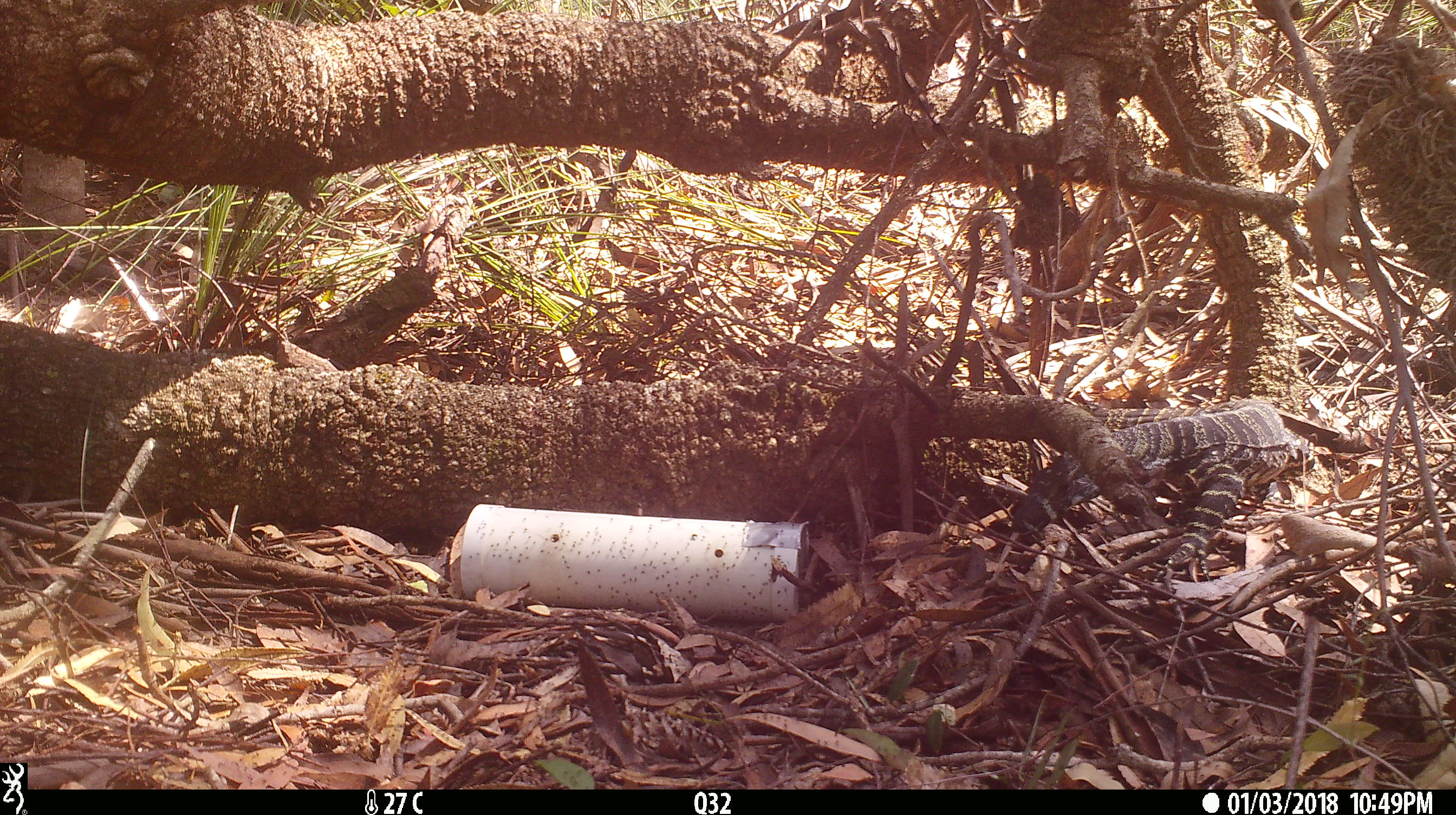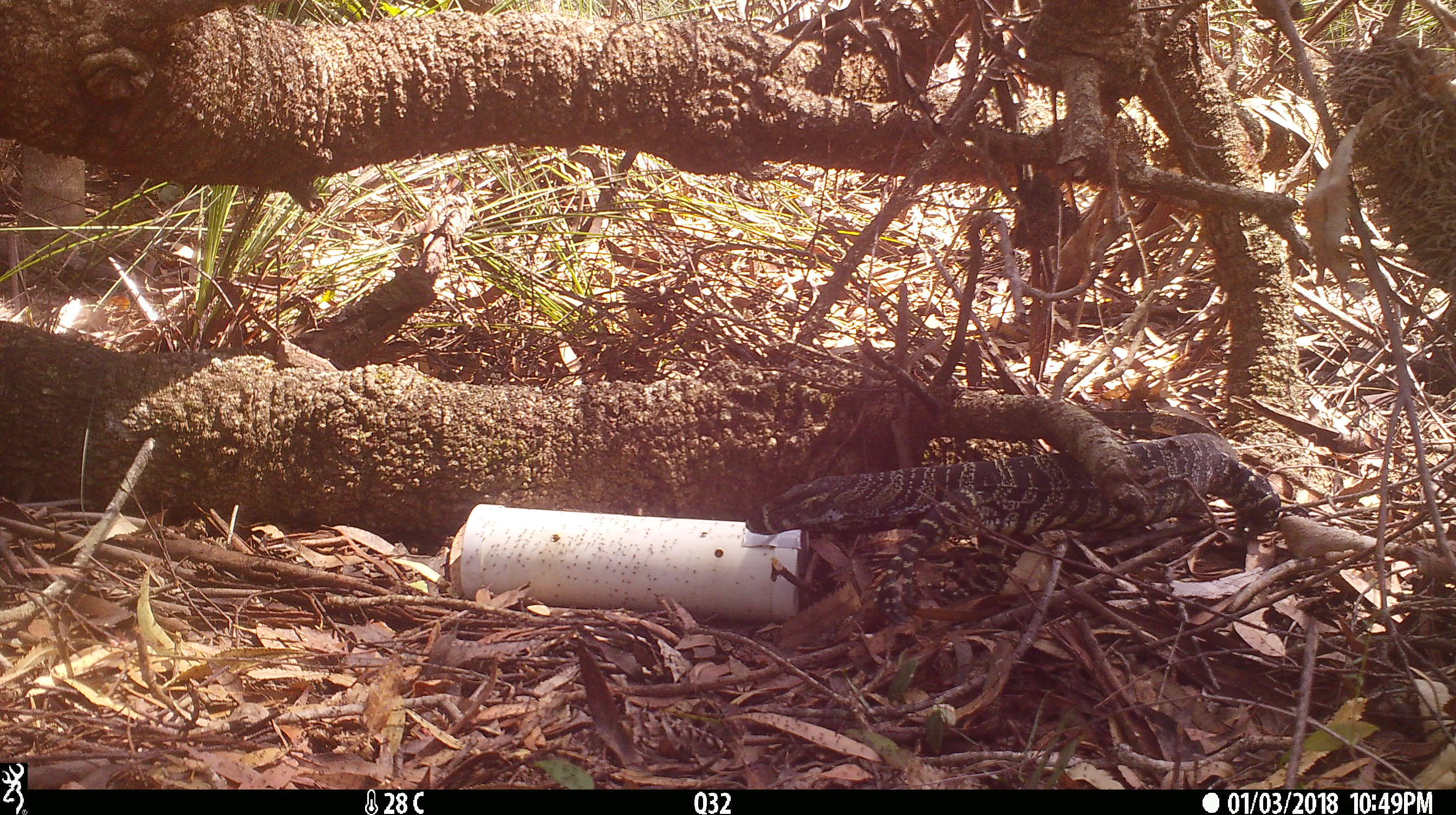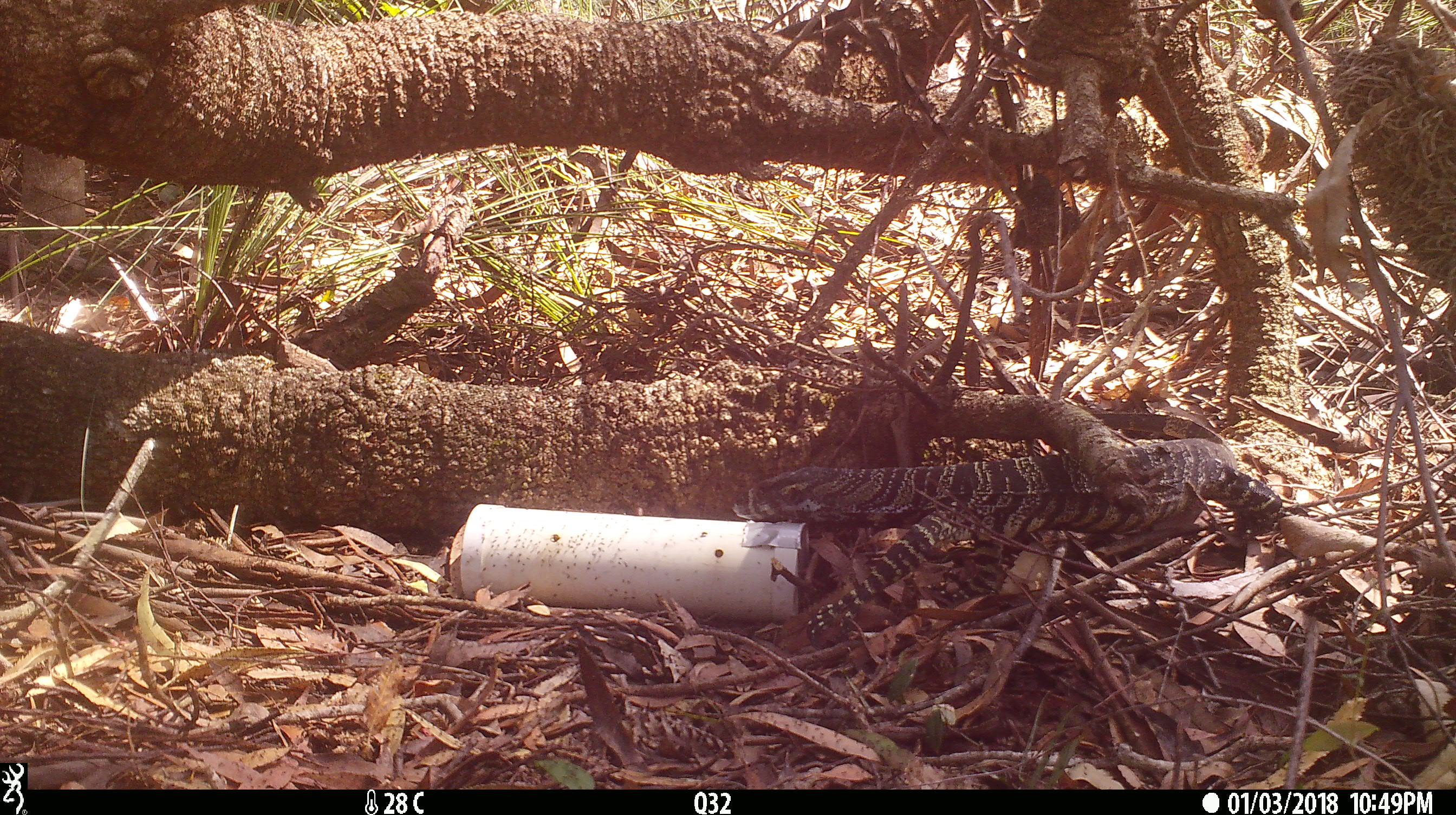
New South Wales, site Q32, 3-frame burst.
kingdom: Animalia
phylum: Chordata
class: Reptilia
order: Squamata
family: Varanidae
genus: Varanus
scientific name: Varanus varius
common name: lace monitor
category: goanna